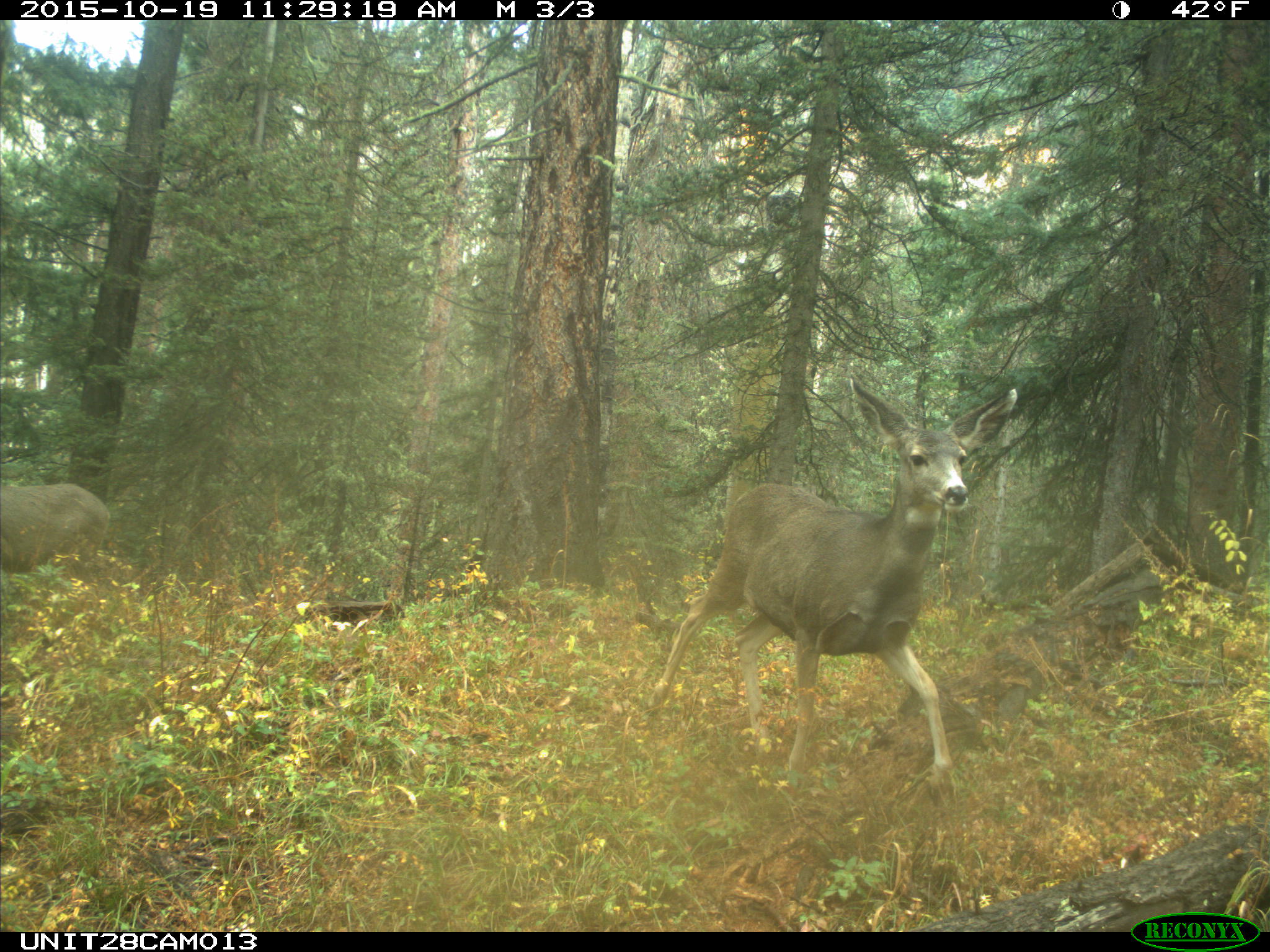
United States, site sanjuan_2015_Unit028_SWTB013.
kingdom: Animalia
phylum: Chordata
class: Mammalia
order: Artiodactyla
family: Cervidae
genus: Odocoileus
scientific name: Odocoileus hemionus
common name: mule deer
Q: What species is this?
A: Odocoileus hemionus (mule deer).